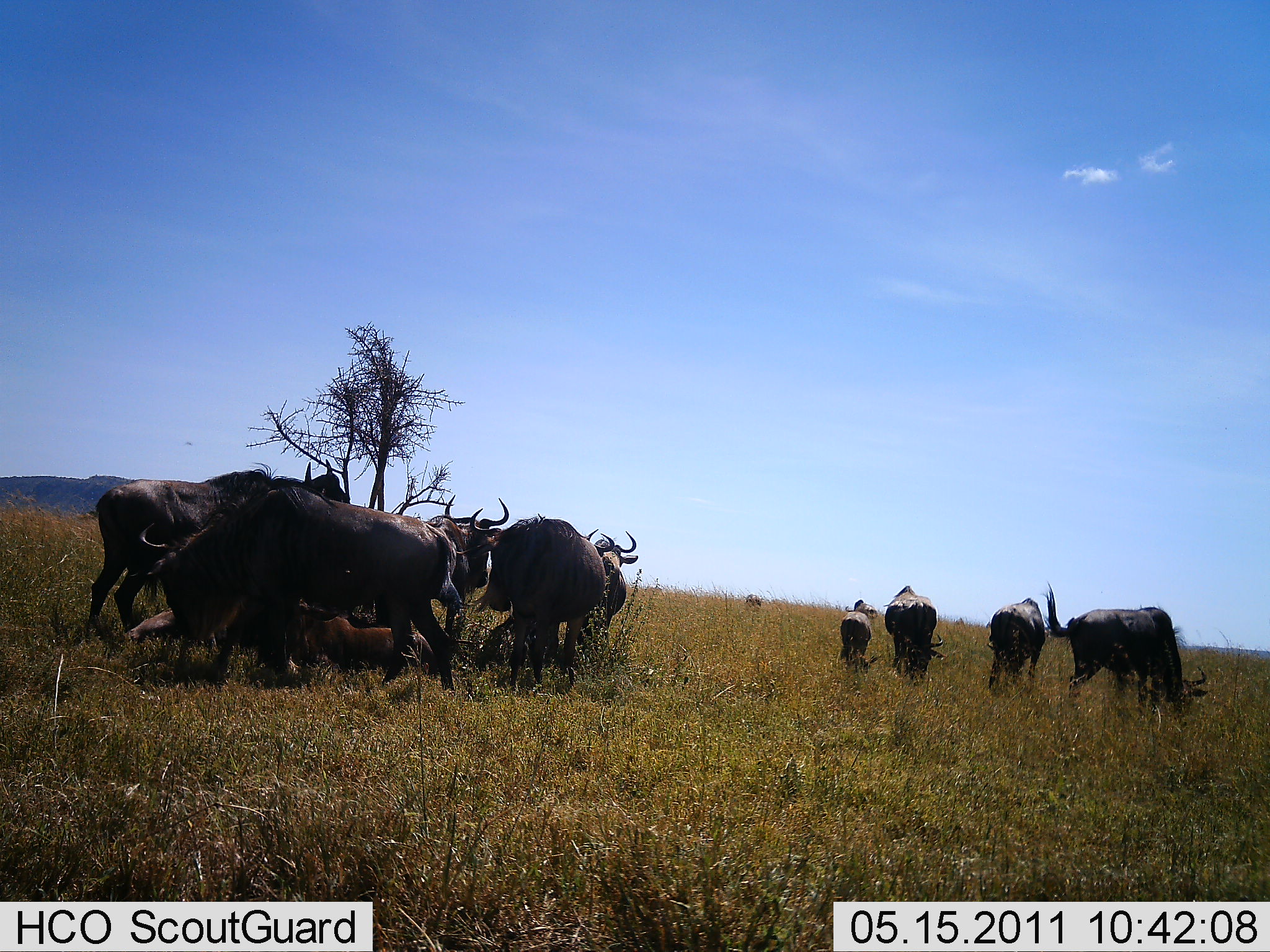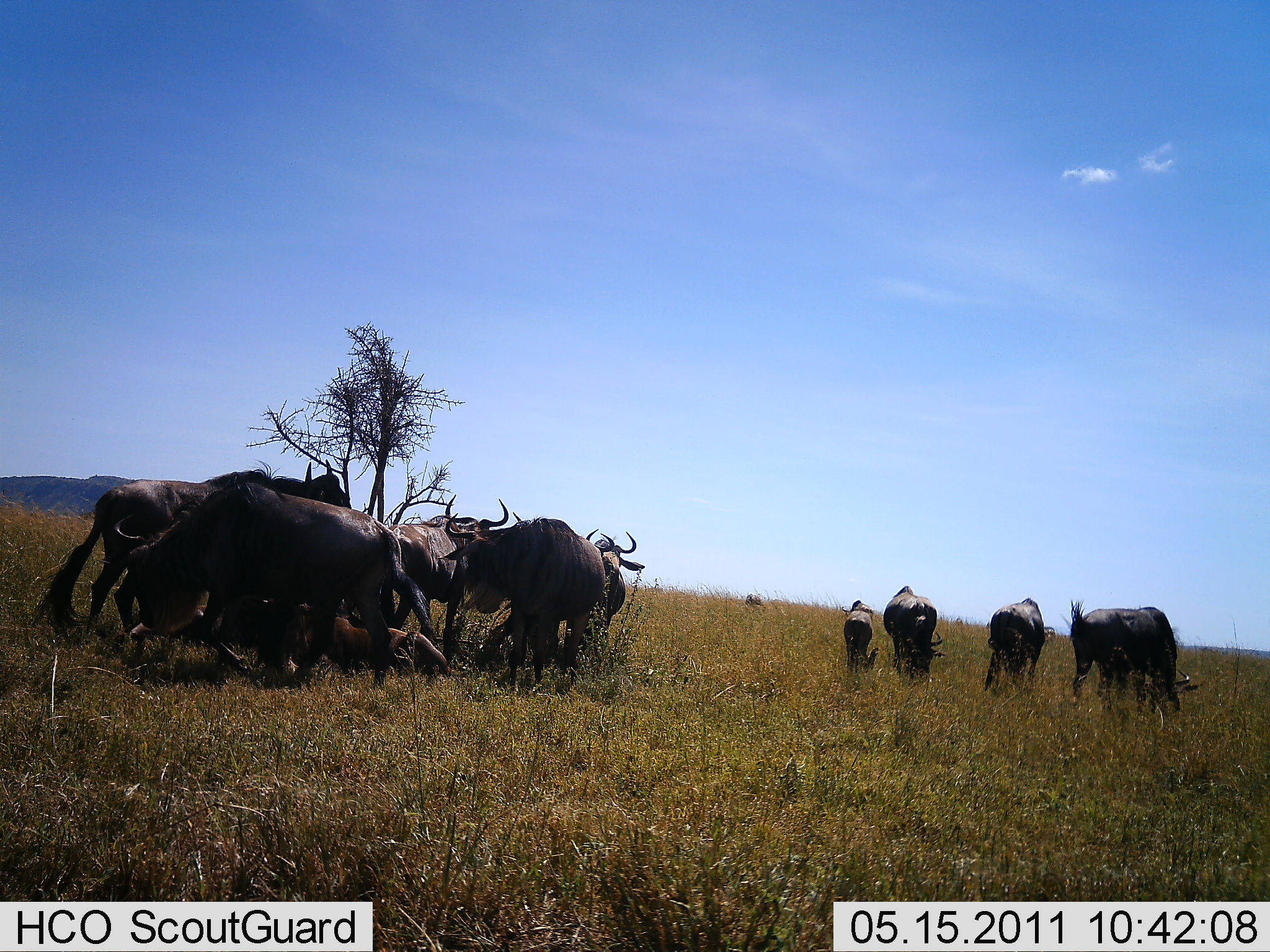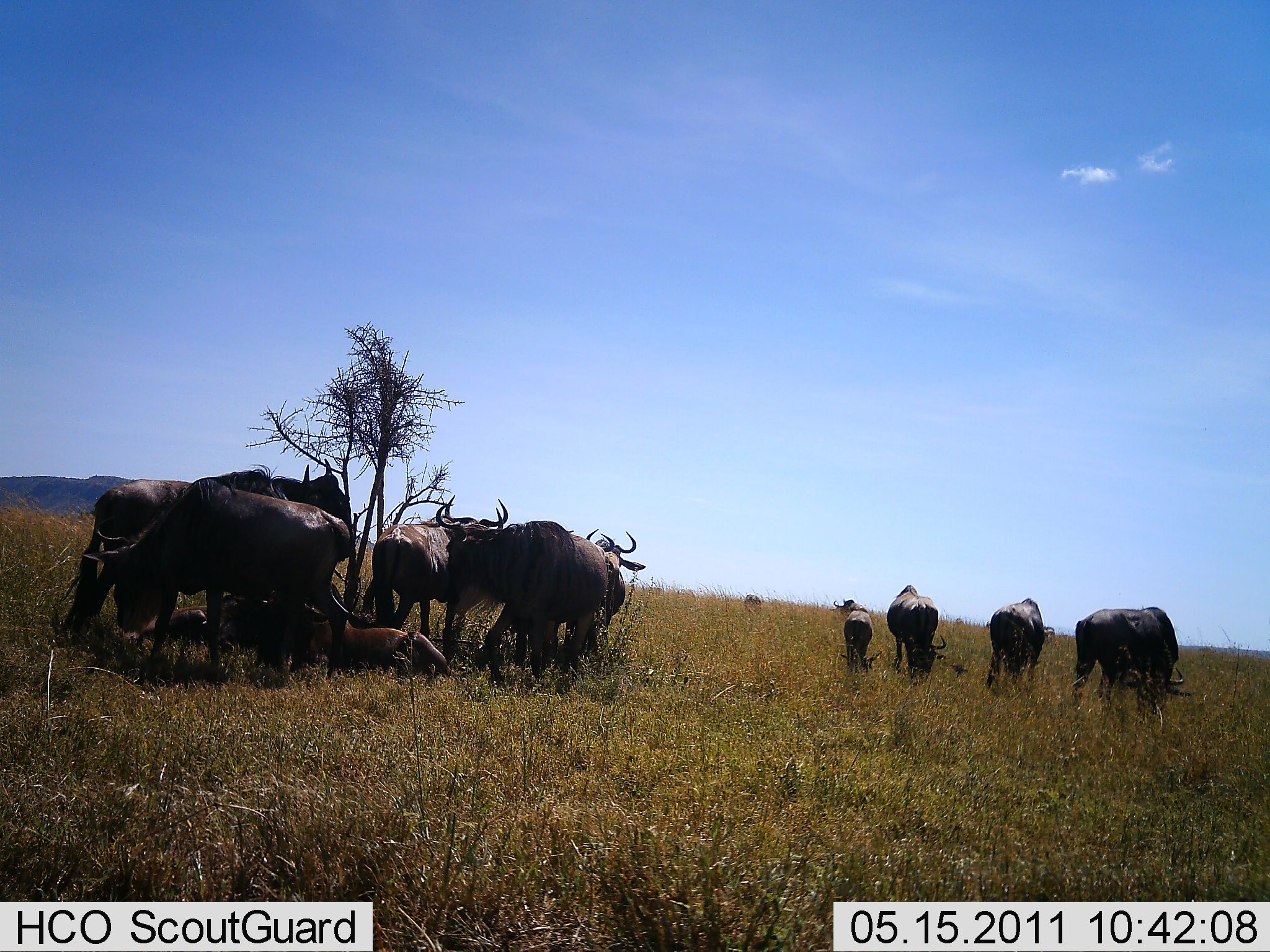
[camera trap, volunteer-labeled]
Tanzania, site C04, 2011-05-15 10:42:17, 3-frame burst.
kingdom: Animalia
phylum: Chordata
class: Mammalia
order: Artiodactyla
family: Bovidae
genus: Connochaetes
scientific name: Connochaetes taurinus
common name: blue wildebeest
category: wildebeest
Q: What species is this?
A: Wildebeest (blue wildebeest) (Connochaetes taurinus).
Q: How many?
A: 11-50.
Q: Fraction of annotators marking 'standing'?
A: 75%.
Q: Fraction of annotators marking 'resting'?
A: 58%.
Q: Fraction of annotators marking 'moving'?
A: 42%.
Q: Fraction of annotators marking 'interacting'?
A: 0%.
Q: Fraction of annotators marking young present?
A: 58%.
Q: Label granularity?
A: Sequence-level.